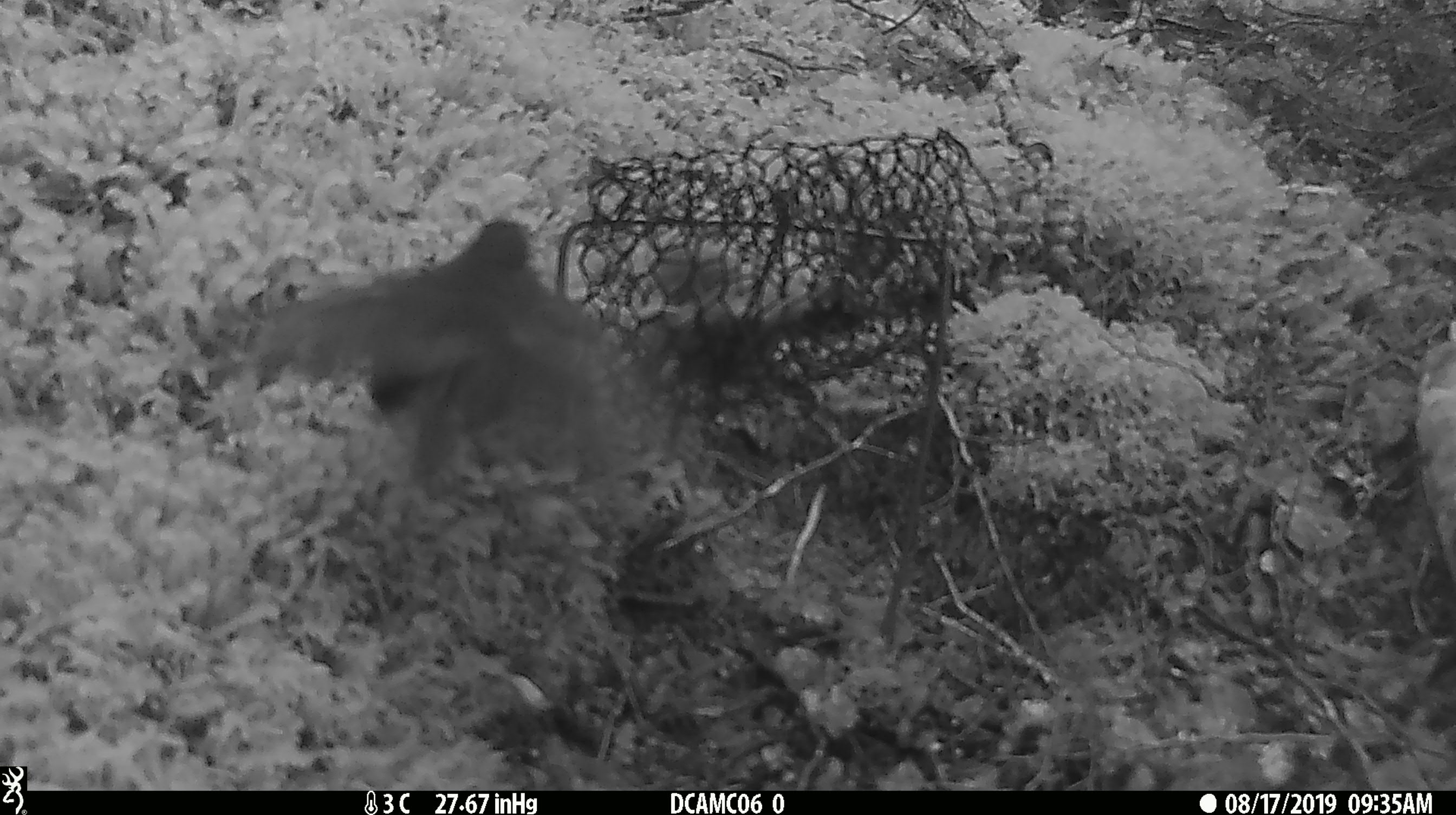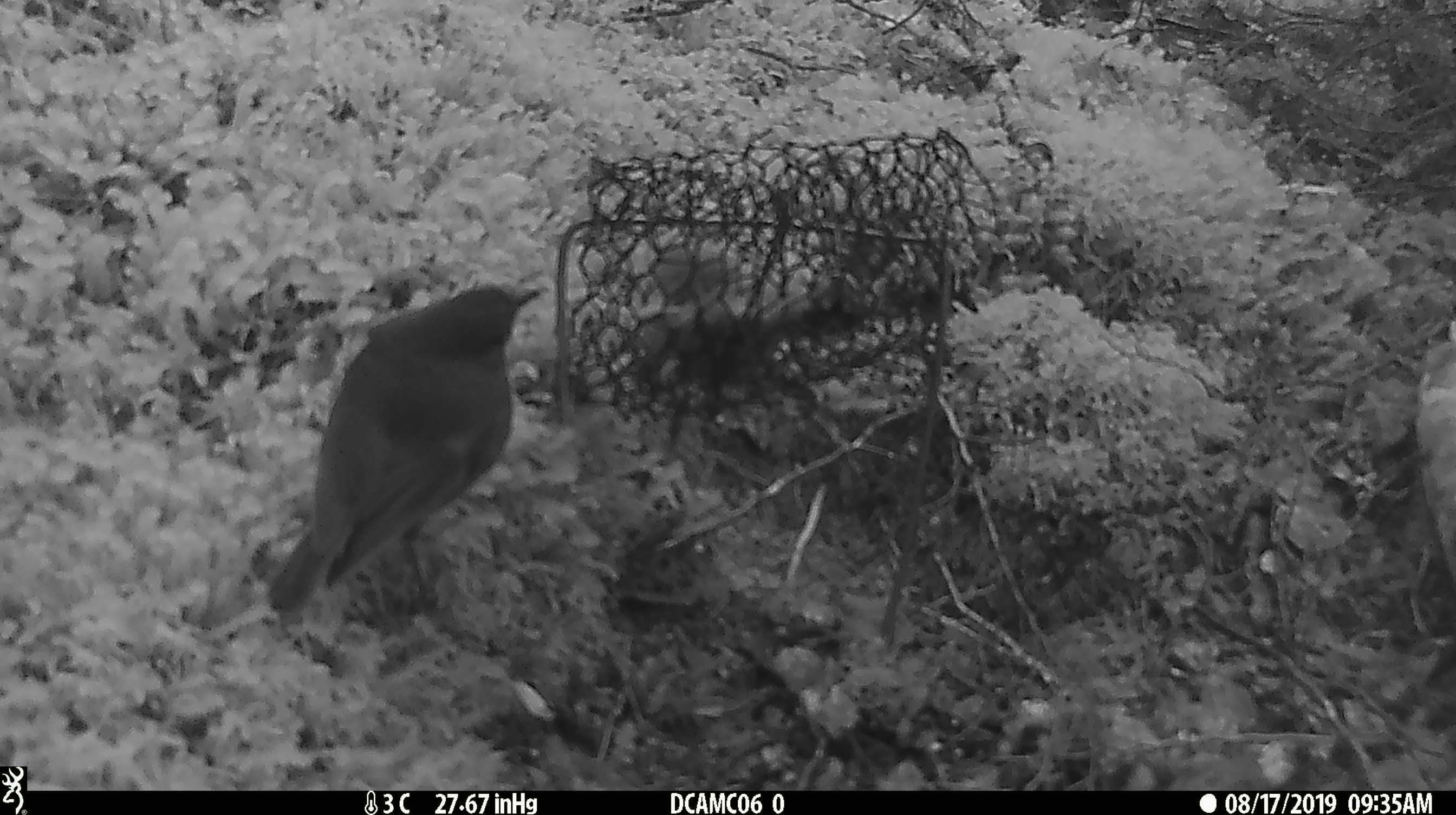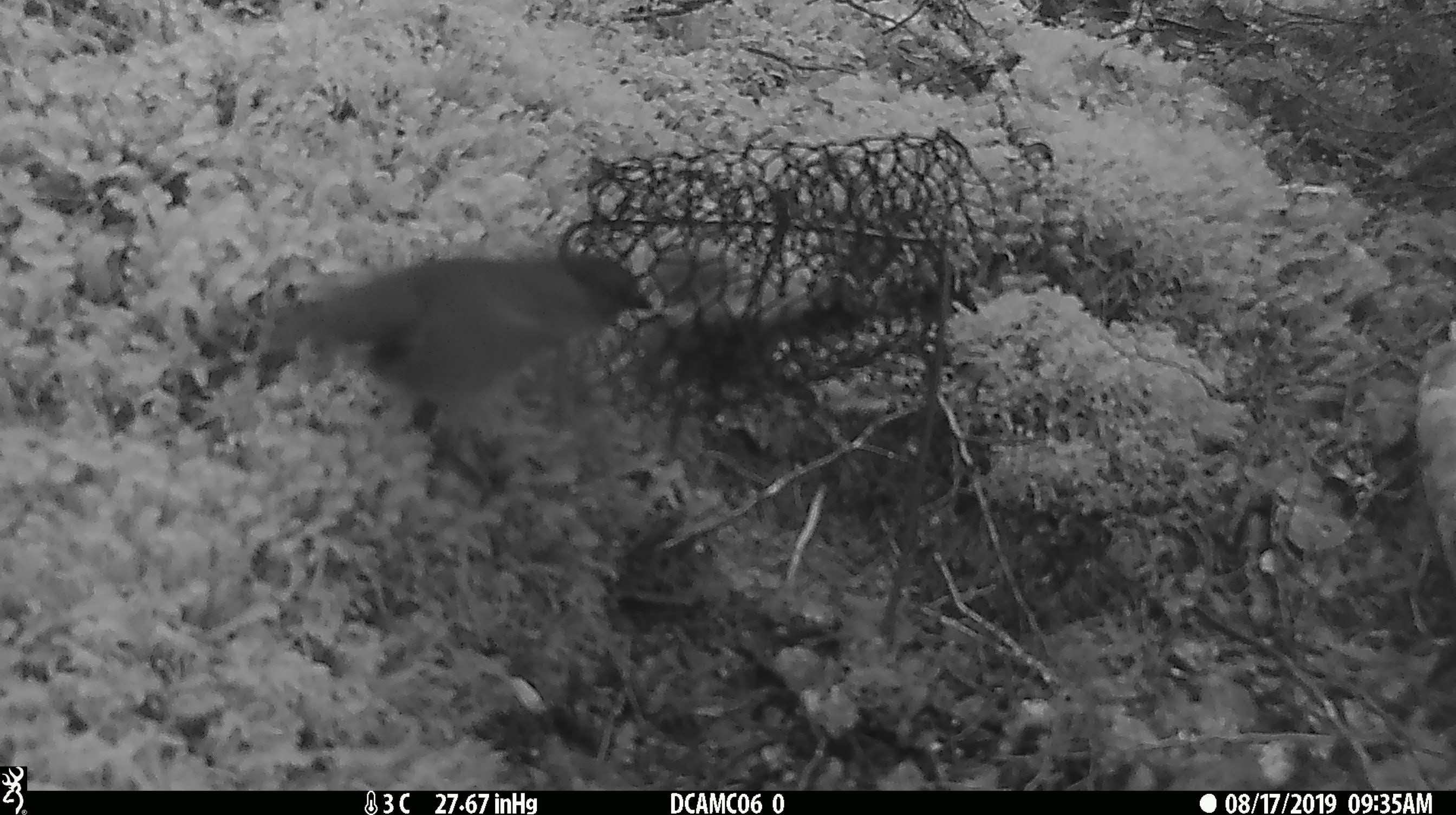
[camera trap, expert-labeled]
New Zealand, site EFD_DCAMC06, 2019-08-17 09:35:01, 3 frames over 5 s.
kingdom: Animalia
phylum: Chordata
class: Aves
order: Passeriformes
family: Petroicidae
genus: Petroica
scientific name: Petroica australis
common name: new zealand robin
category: robin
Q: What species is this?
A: Robin (new zealand robin) (Petroica australis).